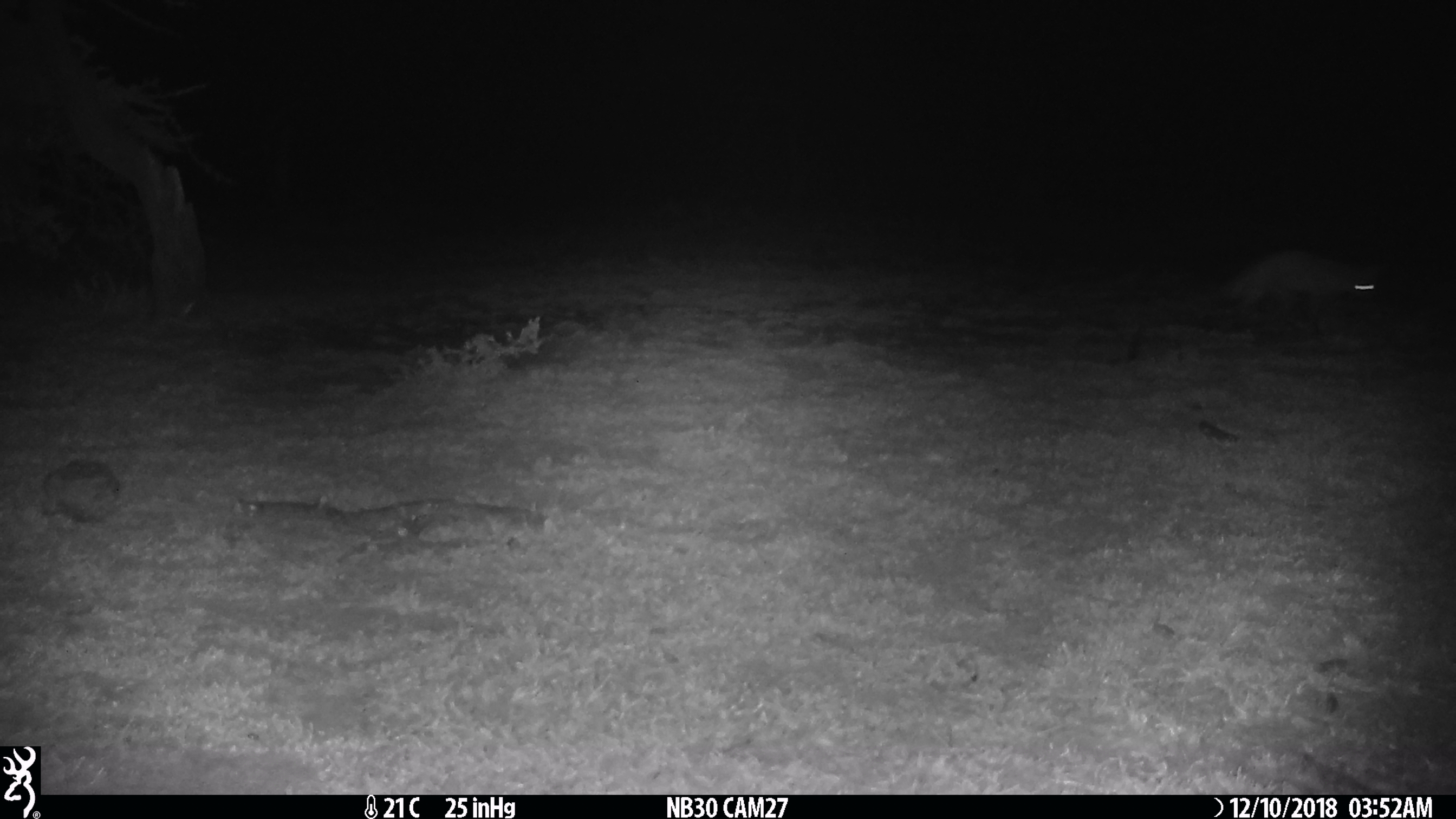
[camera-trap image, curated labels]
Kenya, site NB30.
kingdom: Animalia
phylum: Chordata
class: Mammalia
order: Carnivora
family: Canidae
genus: Otocyon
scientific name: Otocyon megalotis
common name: bat-eared fox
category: bateared fox